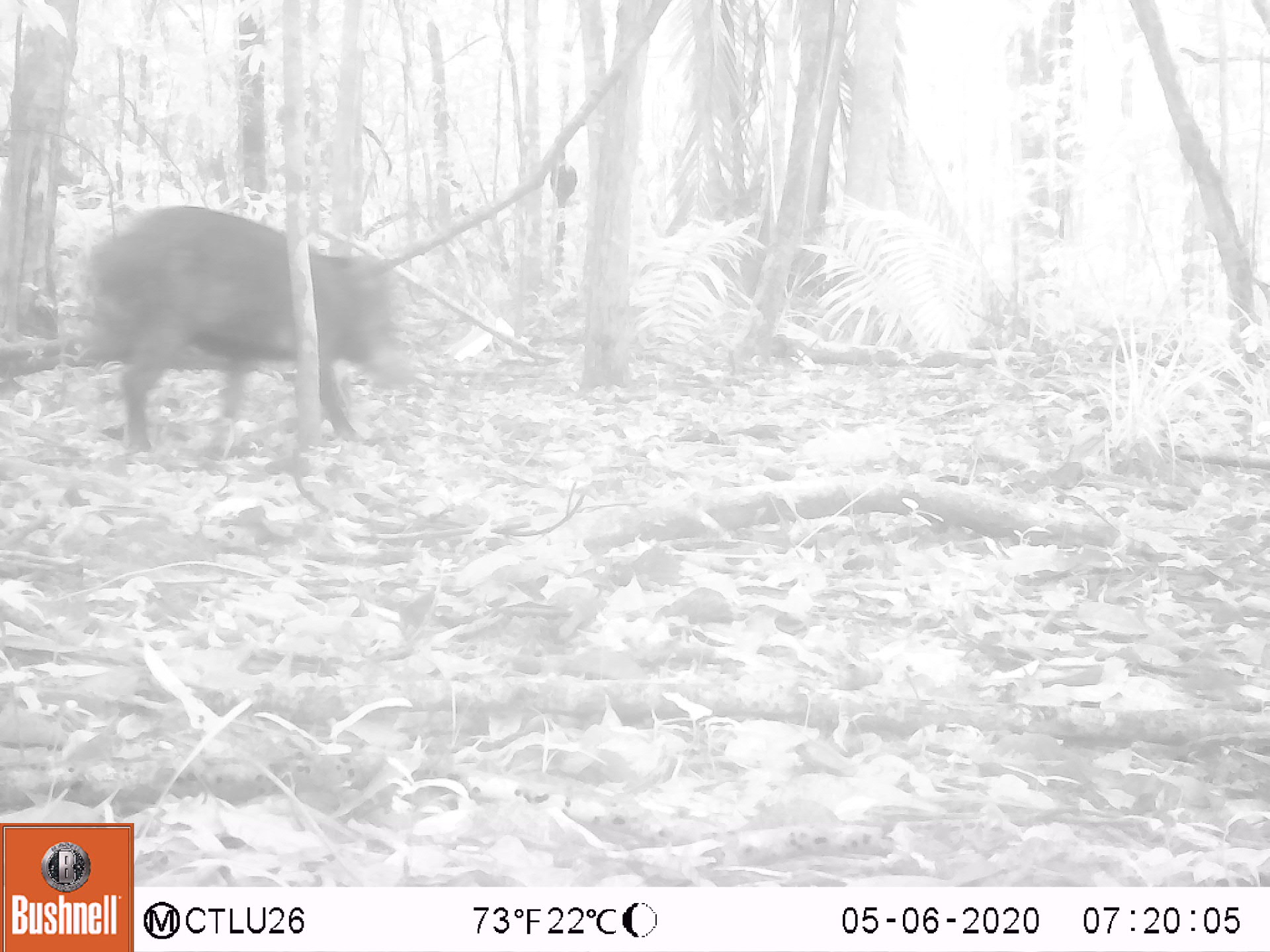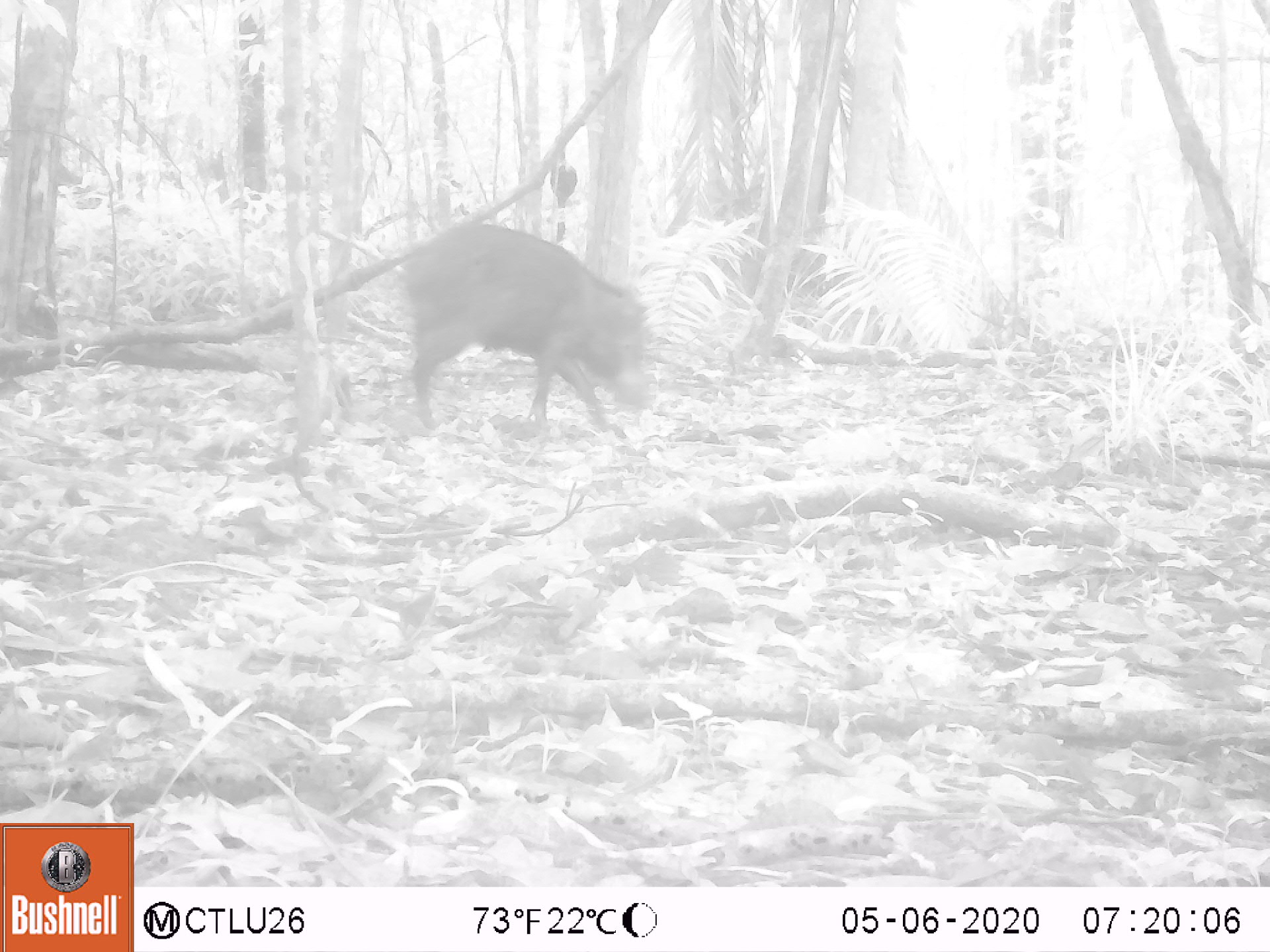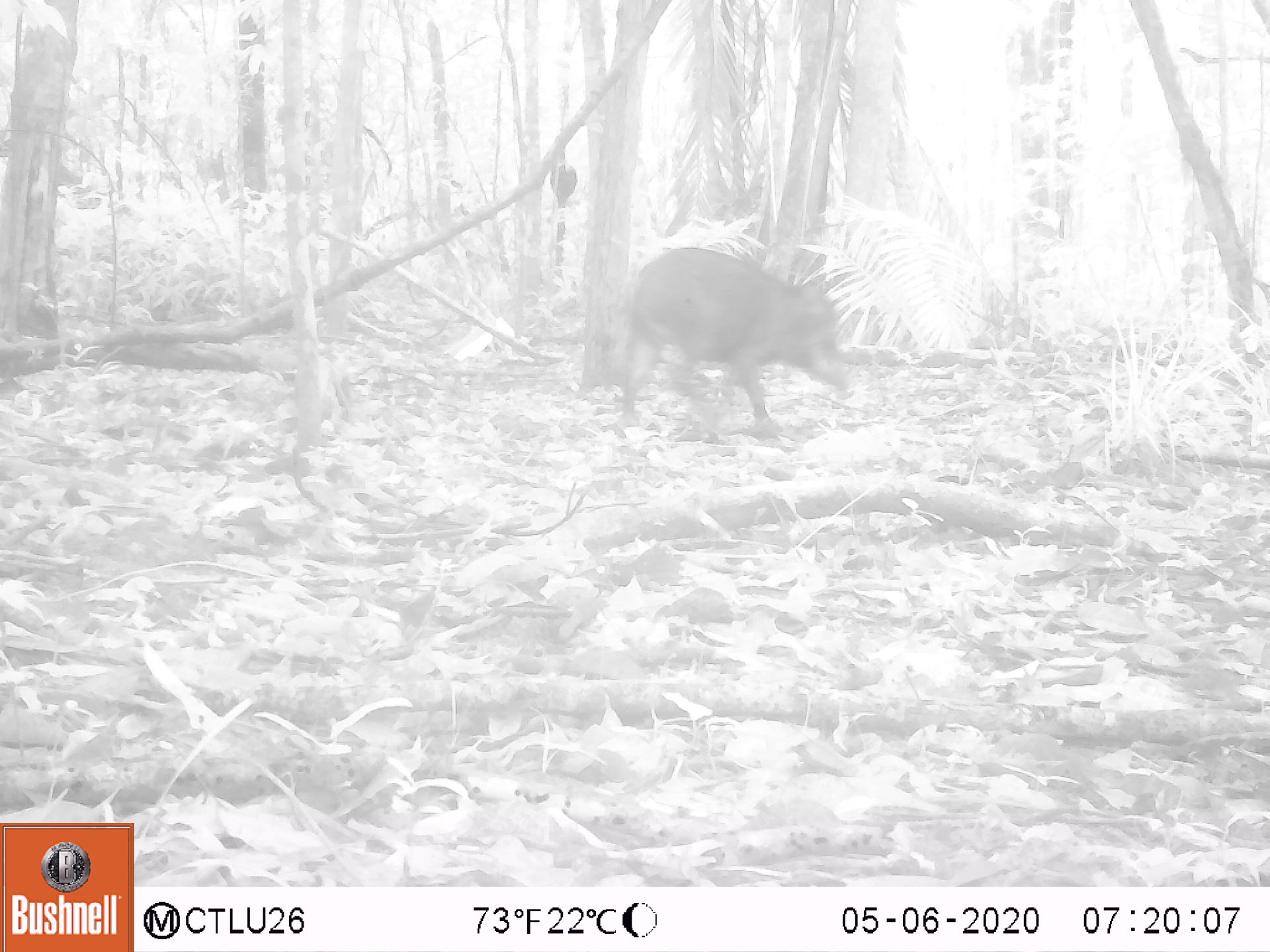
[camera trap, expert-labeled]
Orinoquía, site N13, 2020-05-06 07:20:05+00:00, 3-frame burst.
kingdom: Animalia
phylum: Chordata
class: Mammalia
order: Artiodactyla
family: Tayassuidae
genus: Tayassu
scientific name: Tayassu pecari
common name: white-lipped peccary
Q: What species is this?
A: White-lipped peccary (Tayassu pecari).